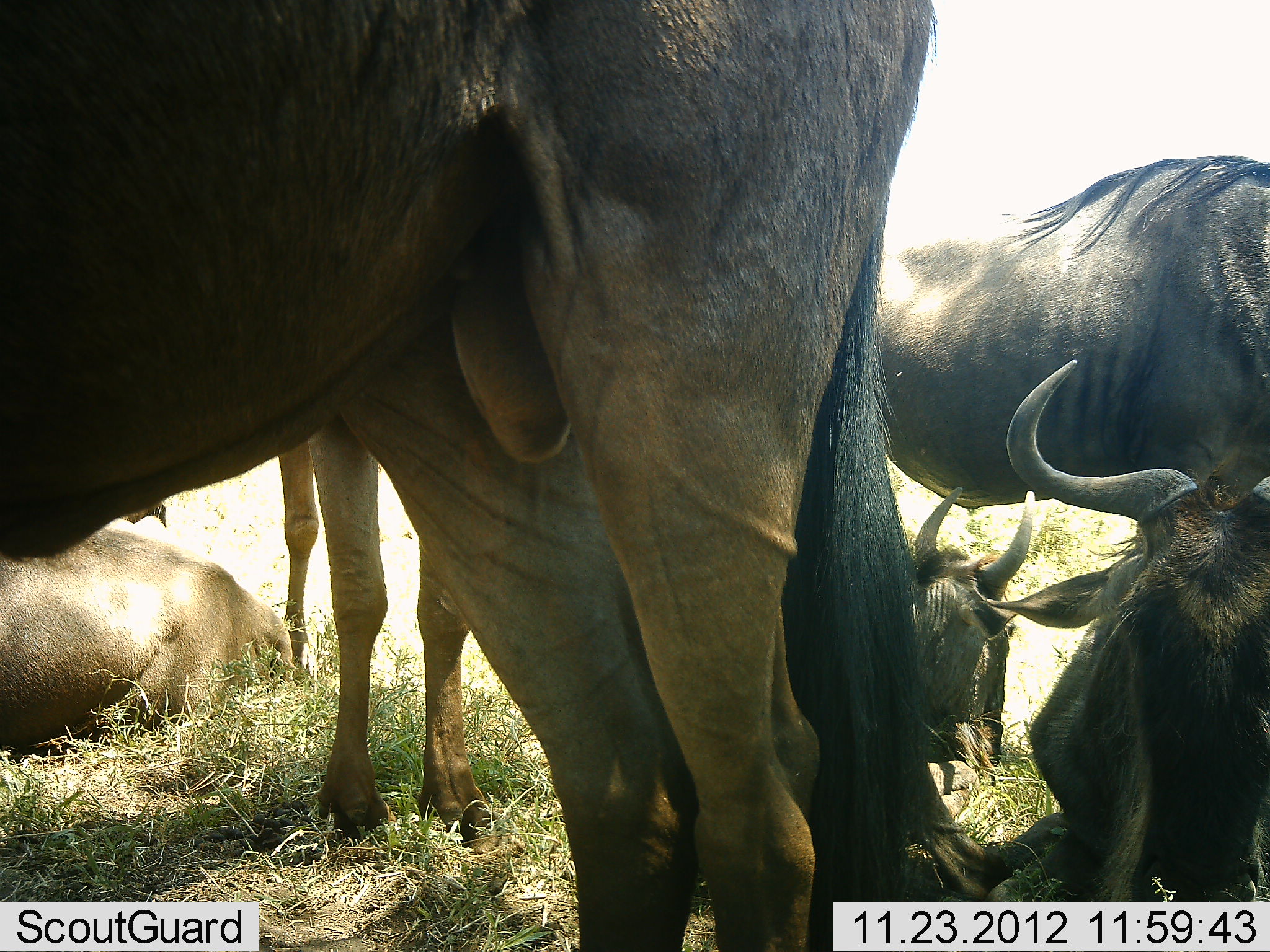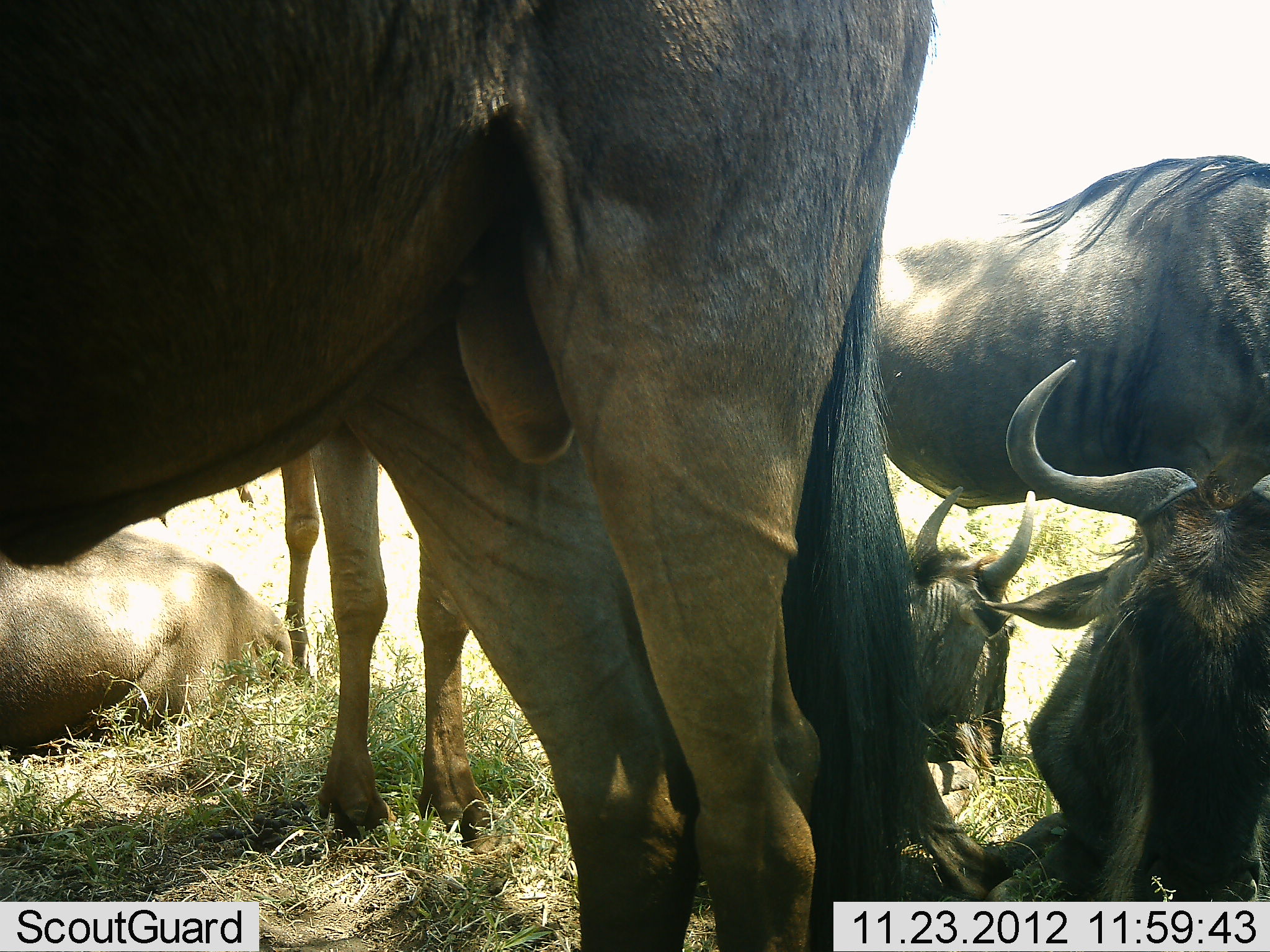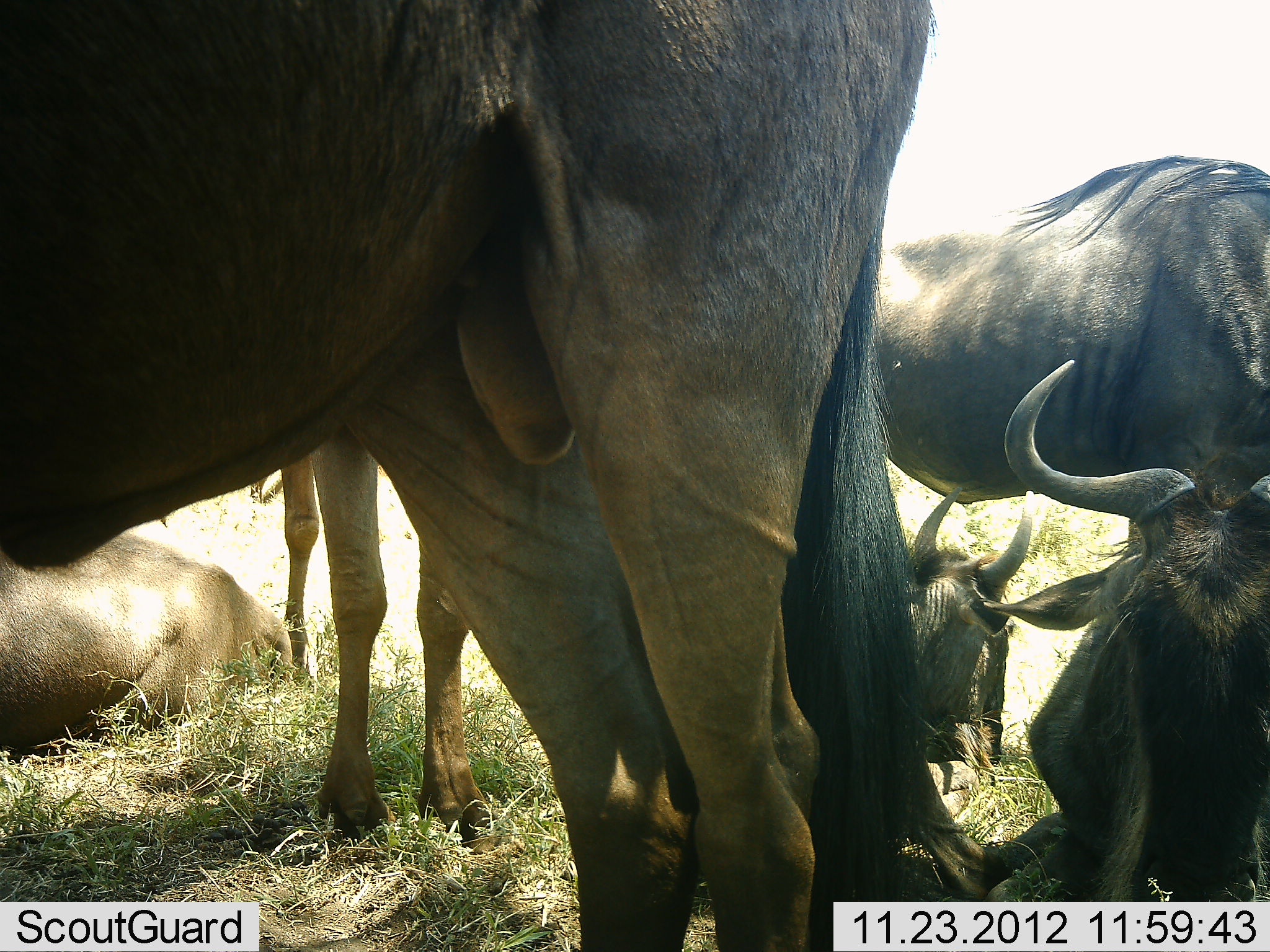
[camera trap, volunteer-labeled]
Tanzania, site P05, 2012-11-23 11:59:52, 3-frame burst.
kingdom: Animalia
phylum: Chordata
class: Mammalia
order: Artiodactyla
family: Bovidae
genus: Connochaetes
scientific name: Connochaetes taurinus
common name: blue wildebeest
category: wildebeest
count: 6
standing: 70%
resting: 100%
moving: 10%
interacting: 0%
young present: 10%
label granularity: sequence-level